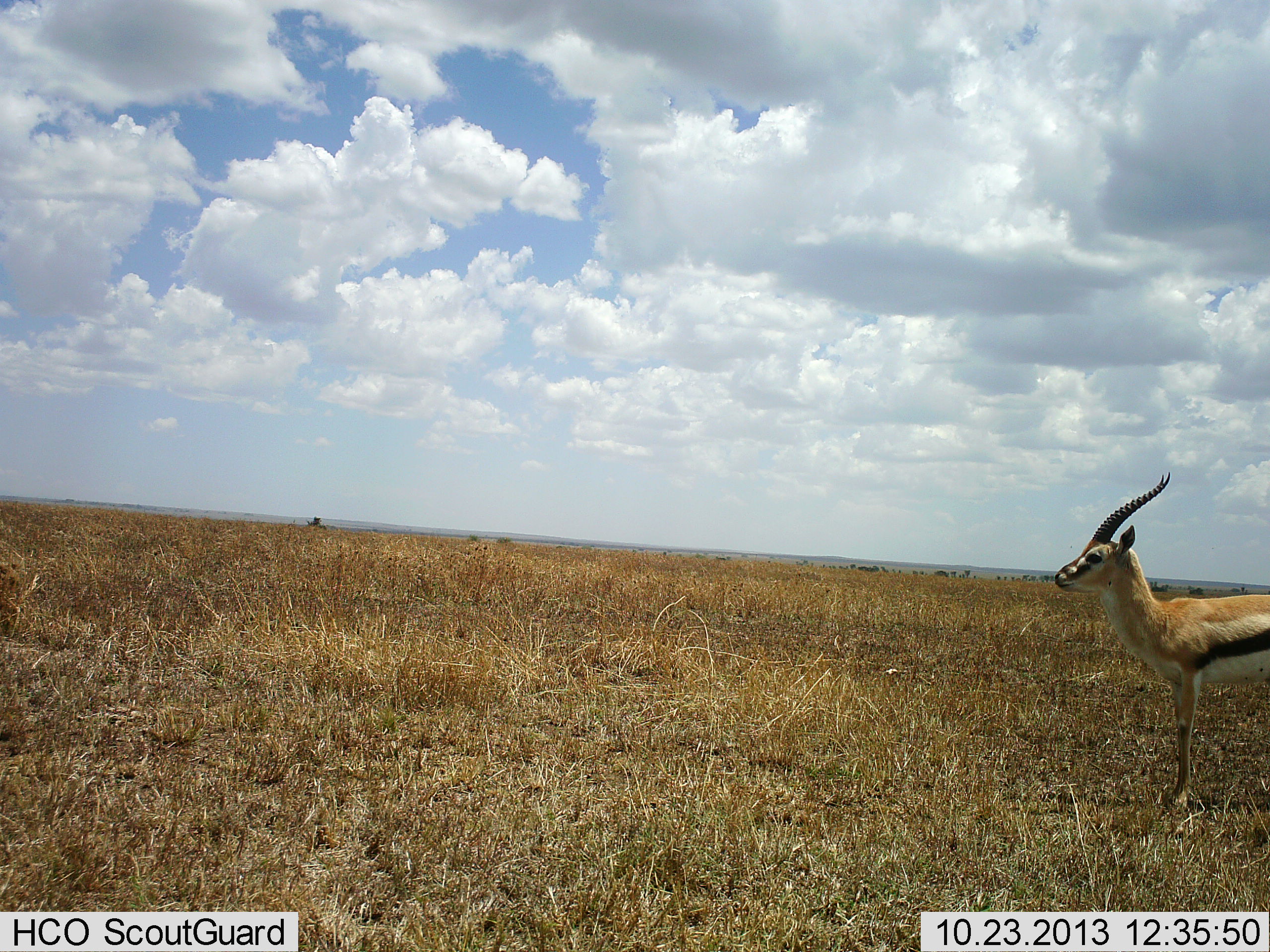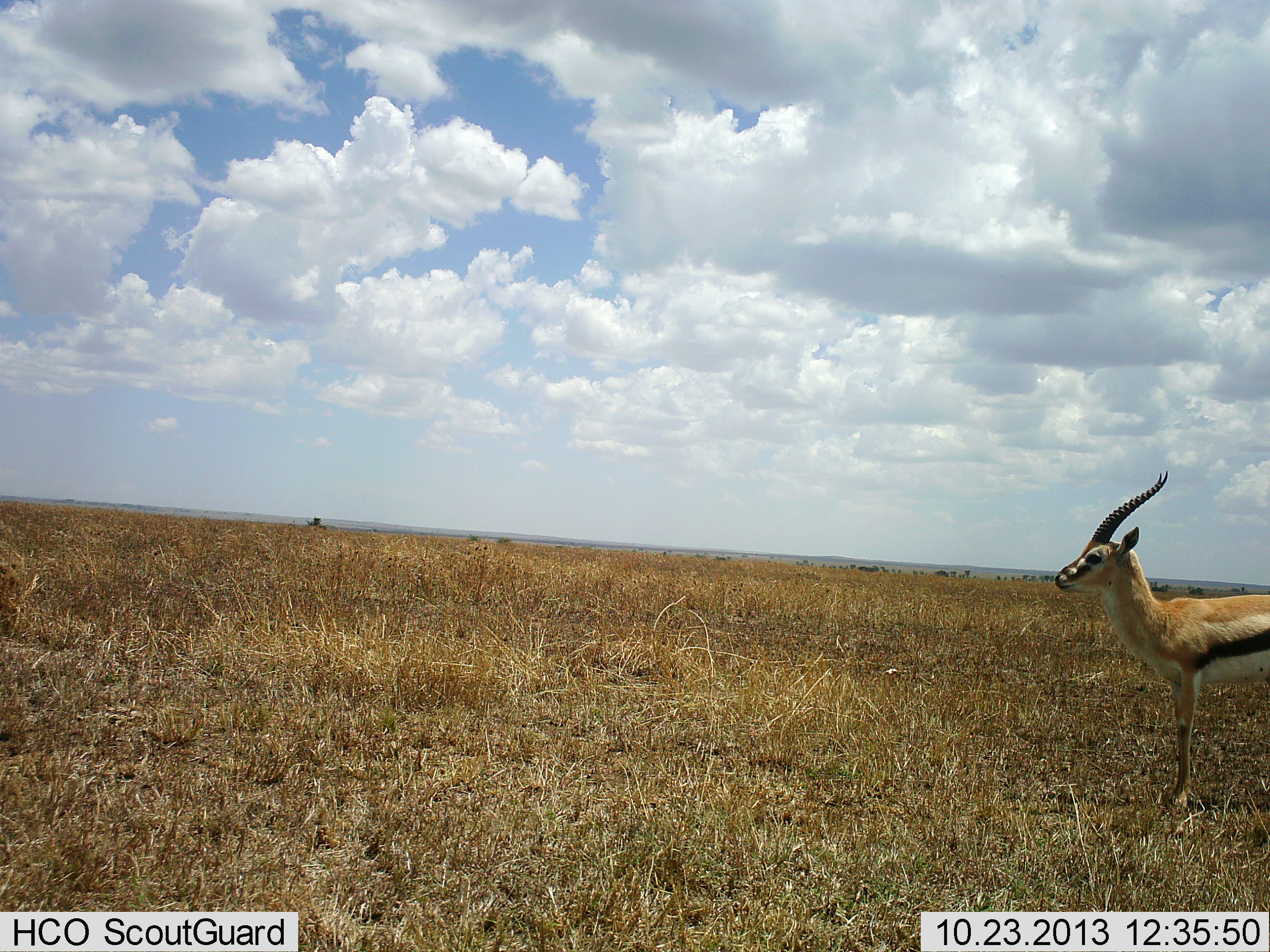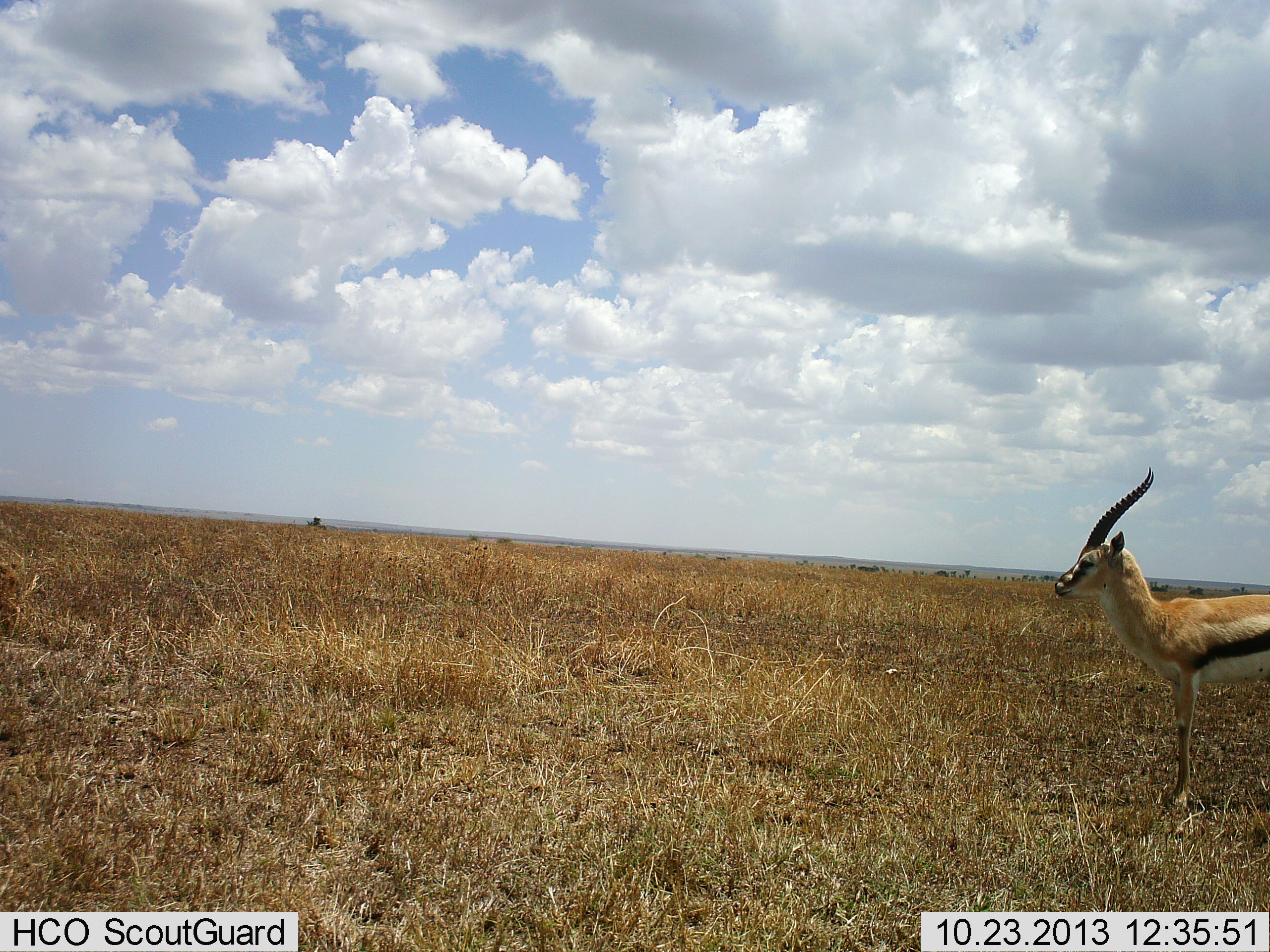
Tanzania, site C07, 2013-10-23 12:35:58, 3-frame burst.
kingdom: Animalia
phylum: Chordata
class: Mammalia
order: Artiodactyla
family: Bovidae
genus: Eudorcas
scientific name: Eudorcas thomsonii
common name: thomson's gazelle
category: gazellethomsons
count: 1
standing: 100%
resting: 0%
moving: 0%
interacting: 0%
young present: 0%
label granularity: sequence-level